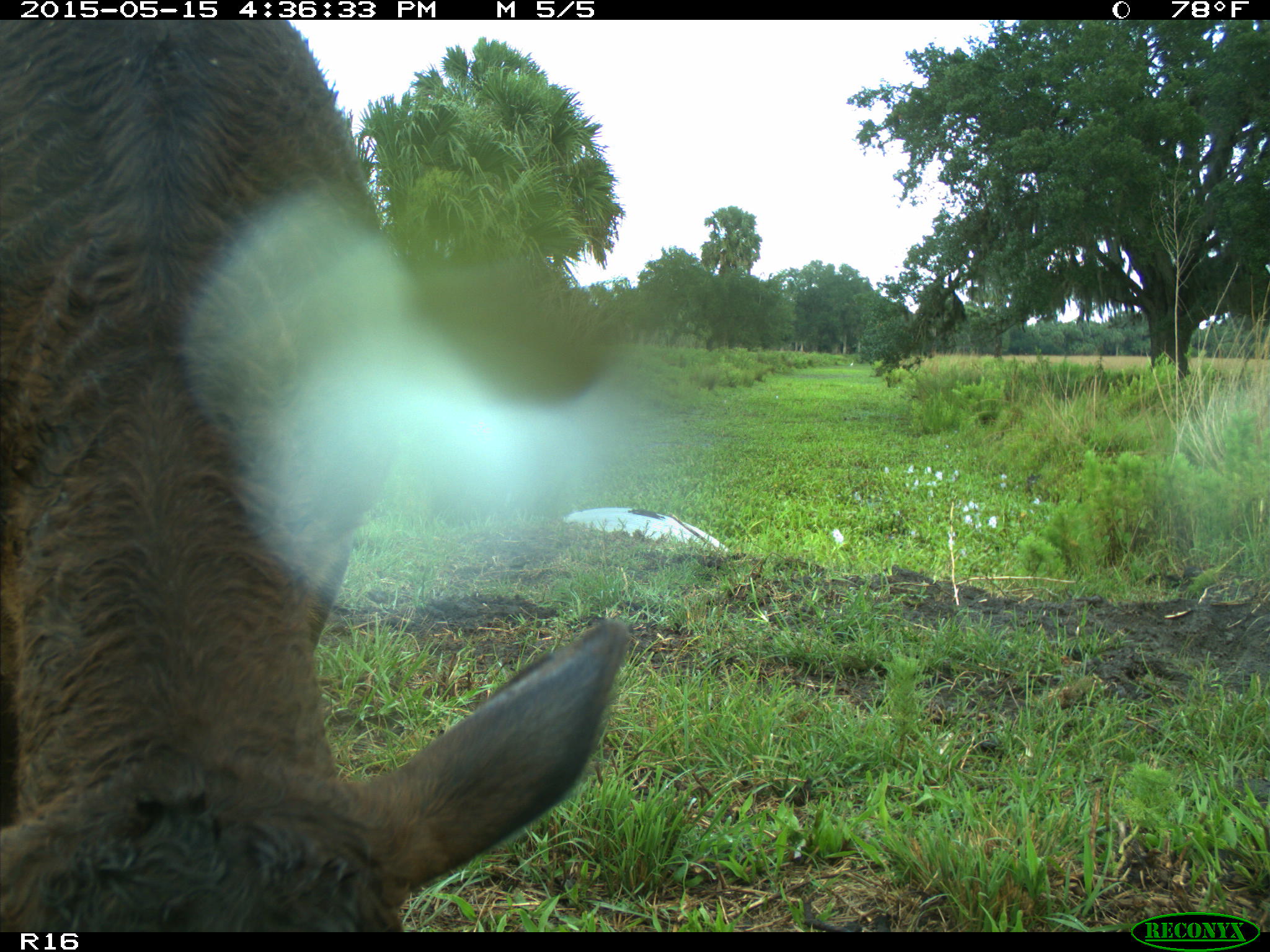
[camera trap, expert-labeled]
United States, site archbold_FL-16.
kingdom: Animalia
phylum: Chordata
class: Mammalia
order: Artiodactyla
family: Bovidae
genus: Bos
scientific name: Bos taurus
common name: domestic cow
Bos taurus (domestic cow).